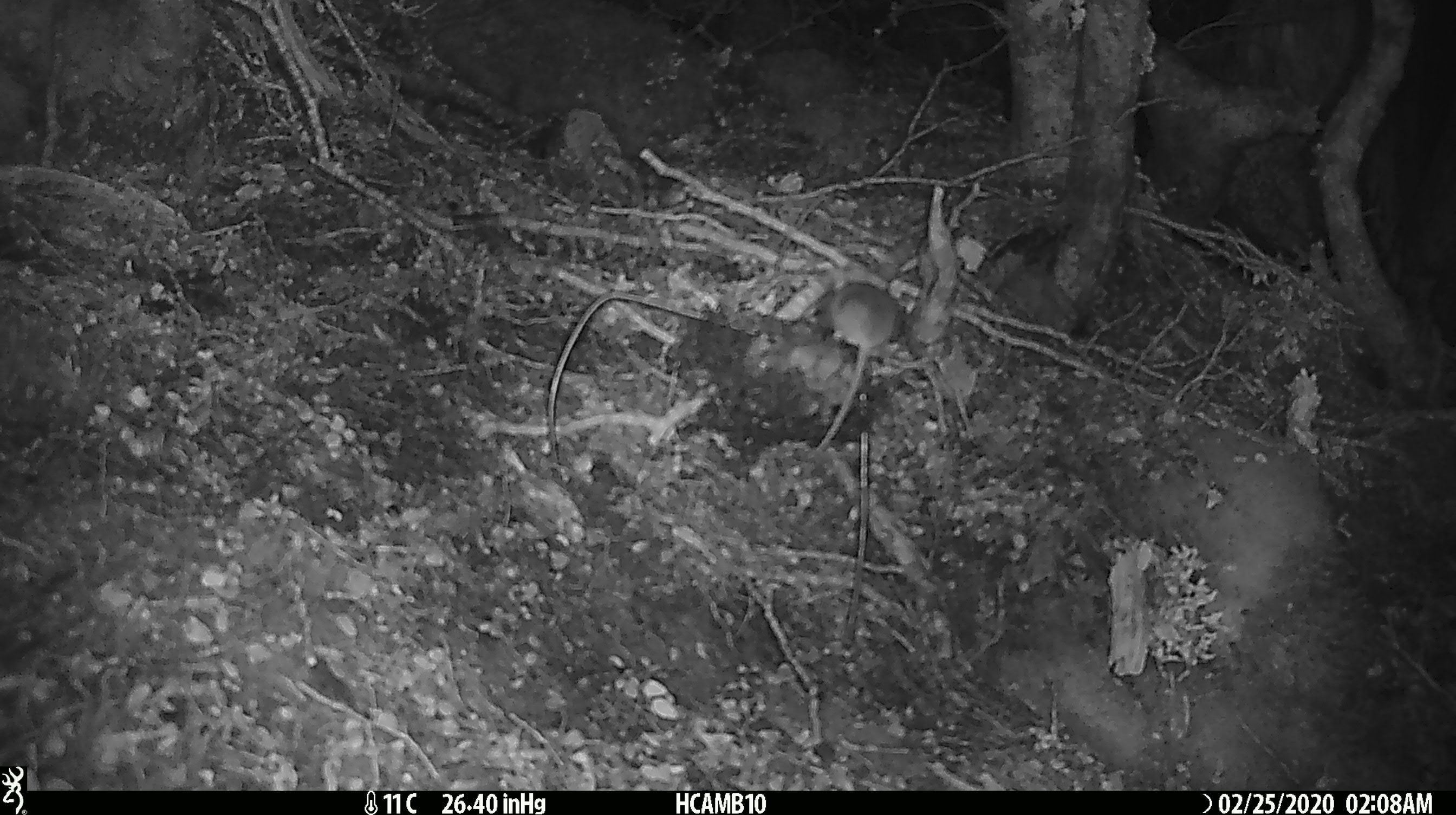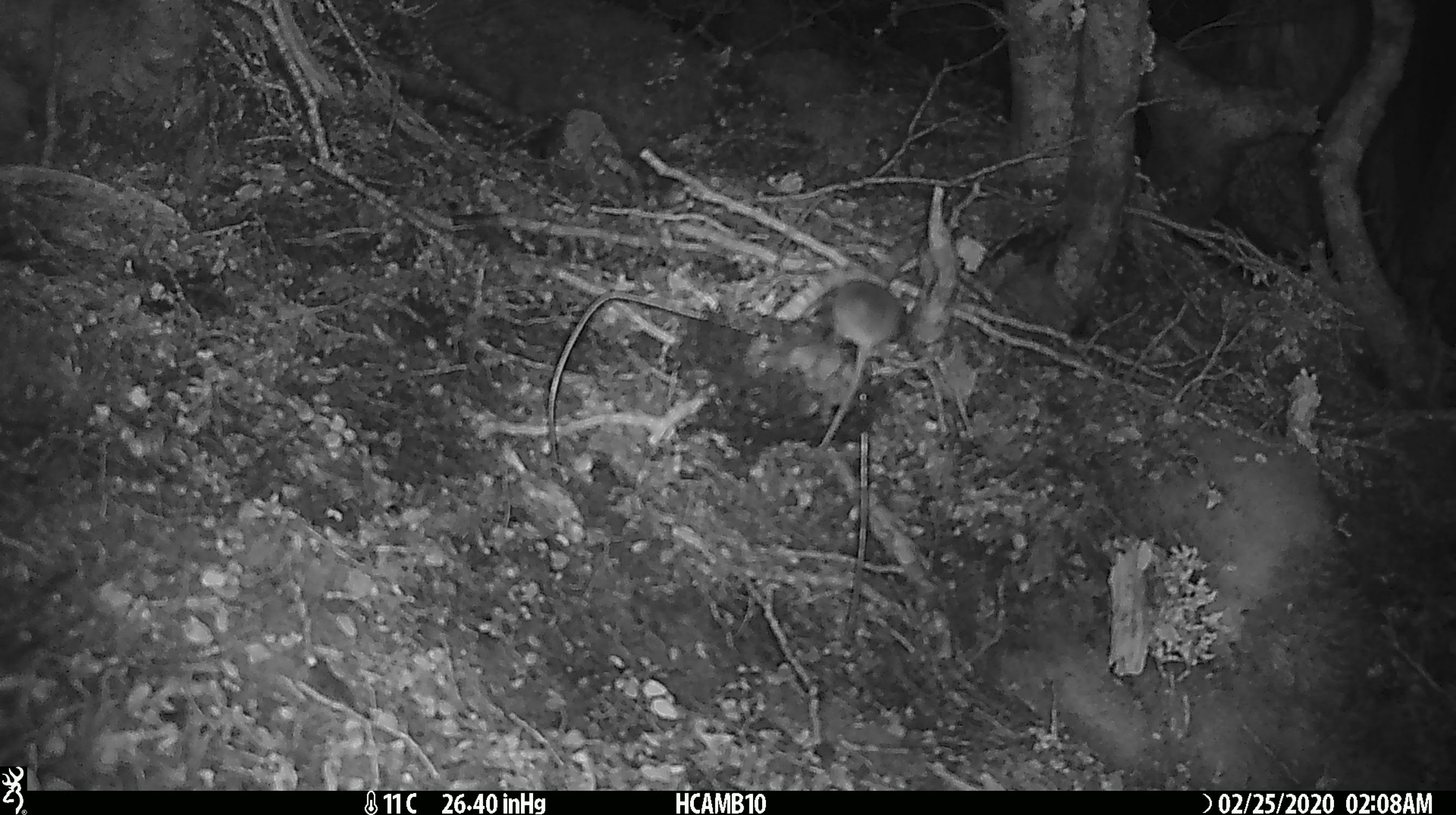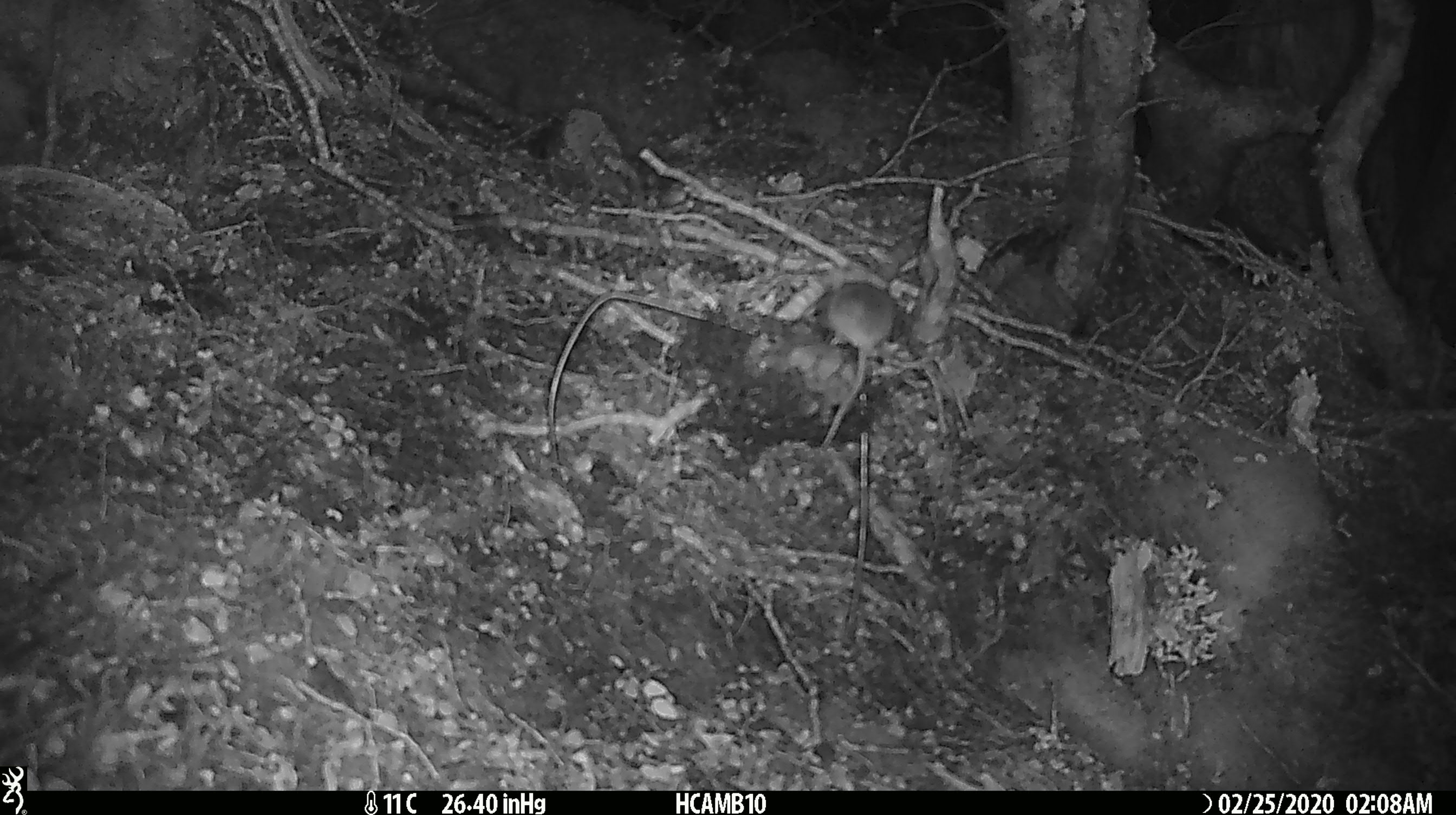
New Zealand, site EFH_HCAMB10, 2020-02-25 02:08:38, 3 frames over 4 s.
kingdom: Animalia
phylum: Chordata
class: Mammalia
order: Rodentia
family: Muridae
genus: Mus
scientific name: Mus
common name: mouse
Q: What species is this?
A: Mouse (Mus).